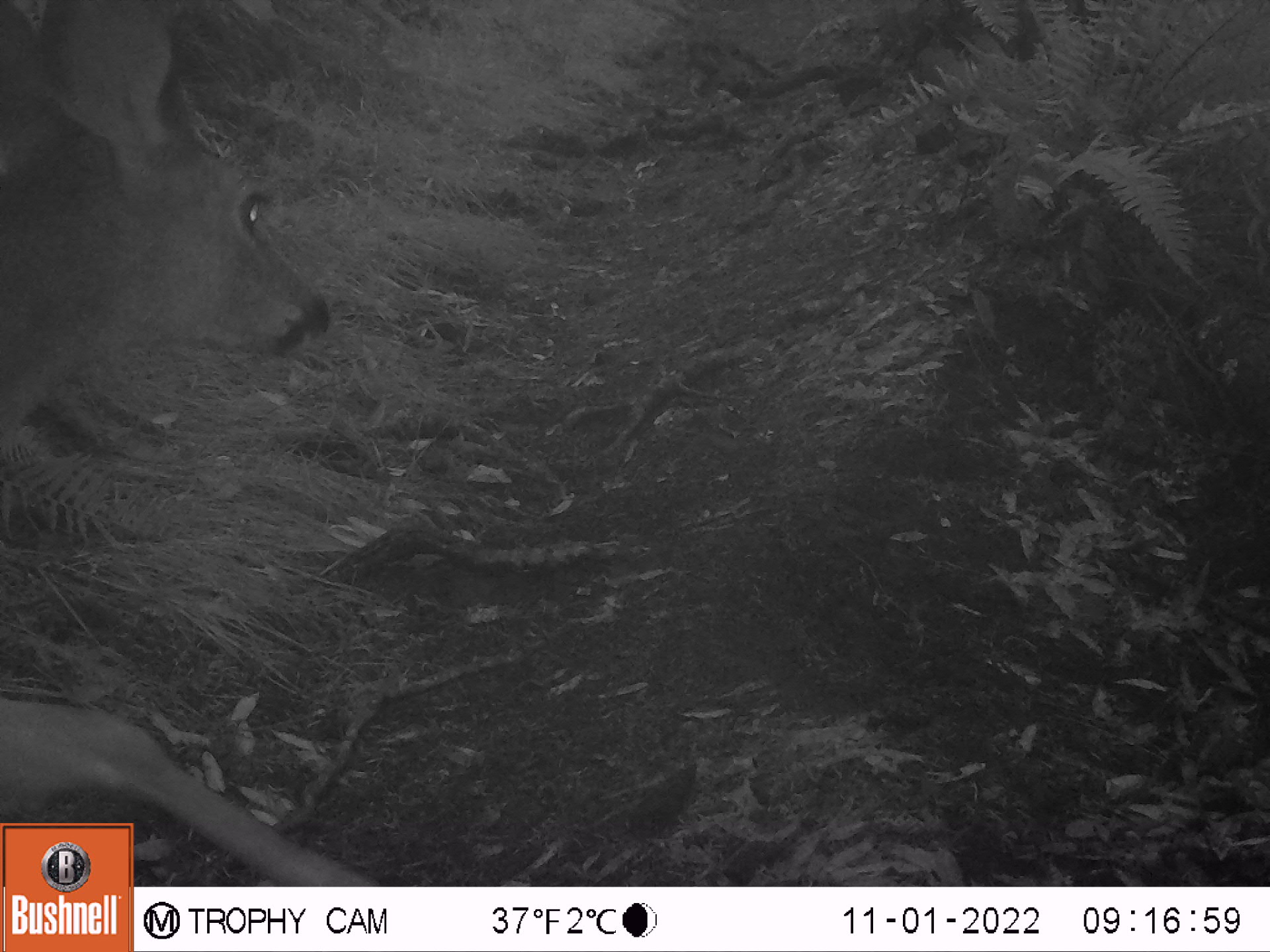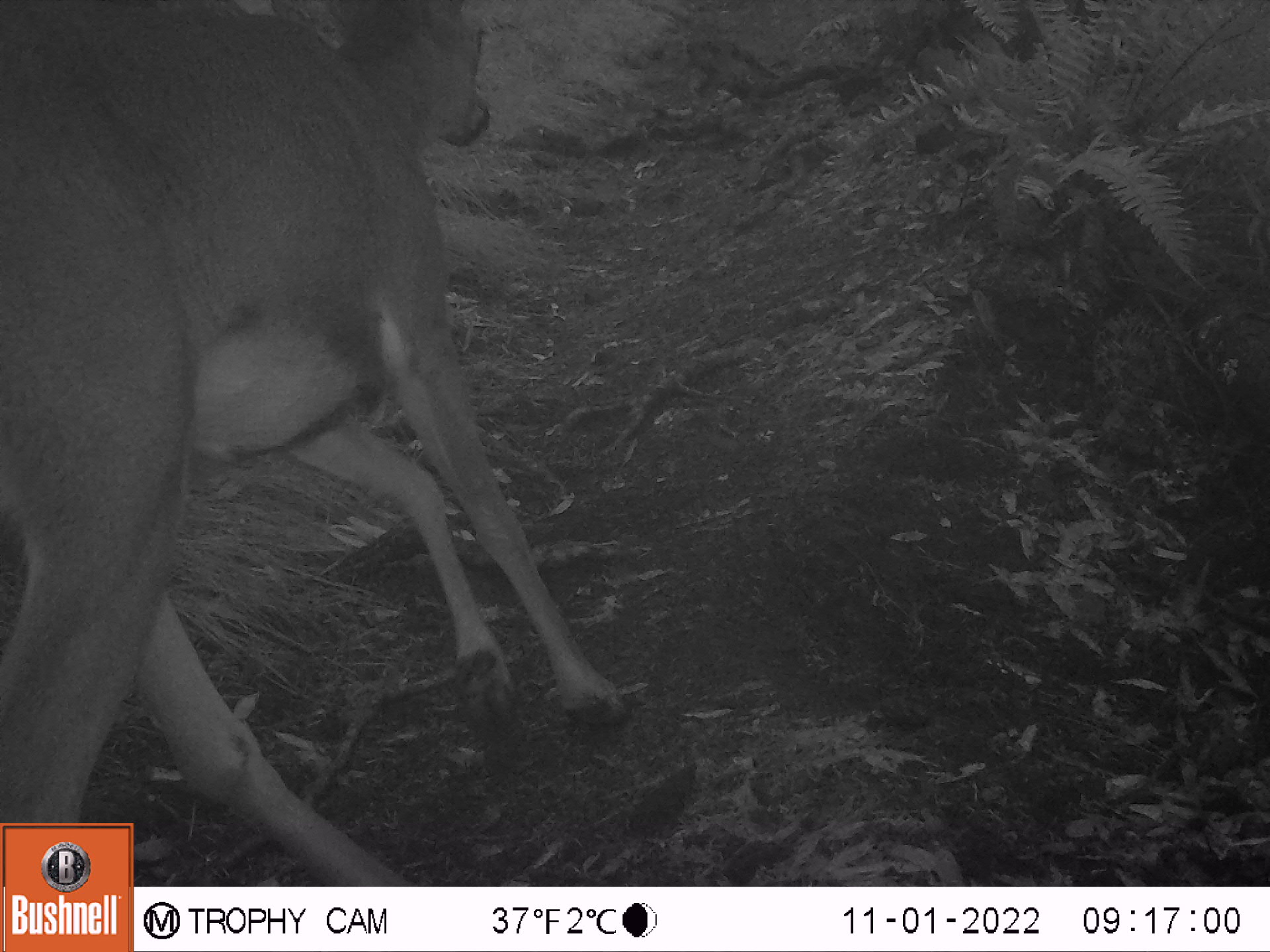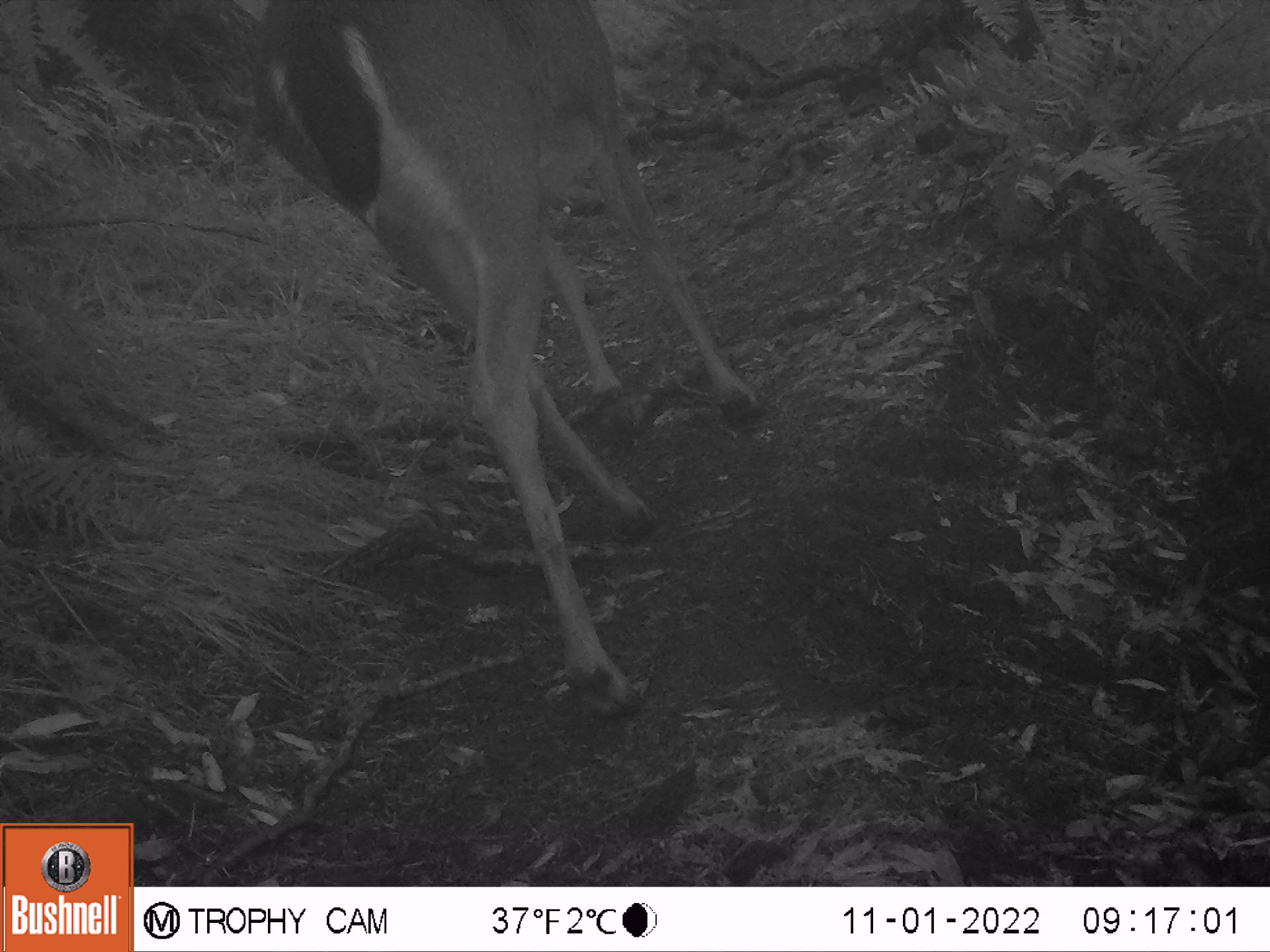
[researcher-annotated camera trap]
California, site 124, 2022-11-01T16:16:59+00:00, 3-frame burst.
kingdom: Animalia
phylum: Chordata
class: Mammalia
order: Artiodactyla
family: Cervidae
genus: Odocoileus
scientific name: Odocoileus hemionus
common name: mule deer